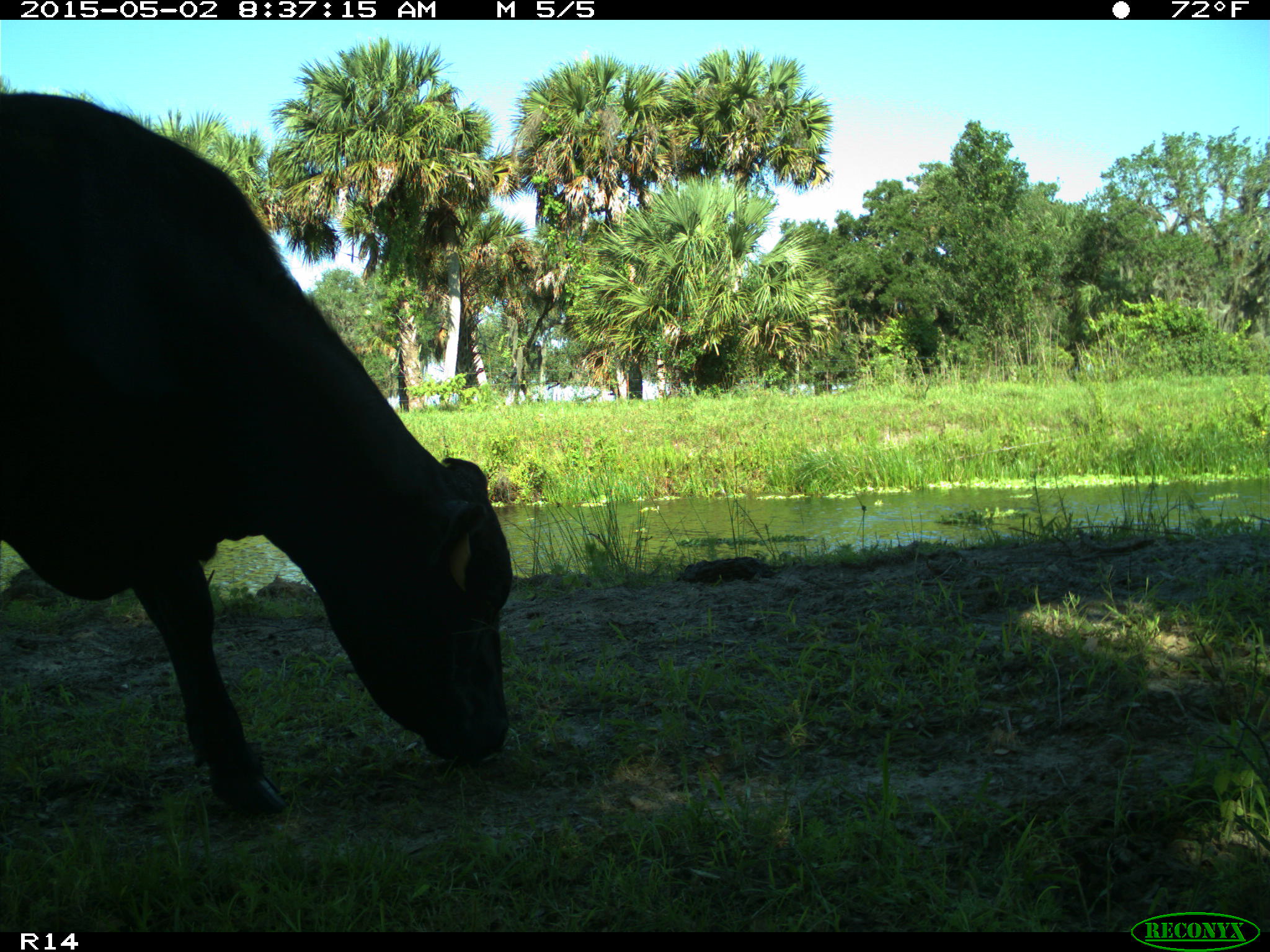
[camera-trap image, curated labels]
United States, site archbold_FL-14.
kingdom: Animalia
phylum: Chordata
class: Mammalia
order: Artiodactyla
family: Bovidae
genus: Bos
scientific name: Bos taurus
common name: domestic cow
Bos taurus (domestic cow).